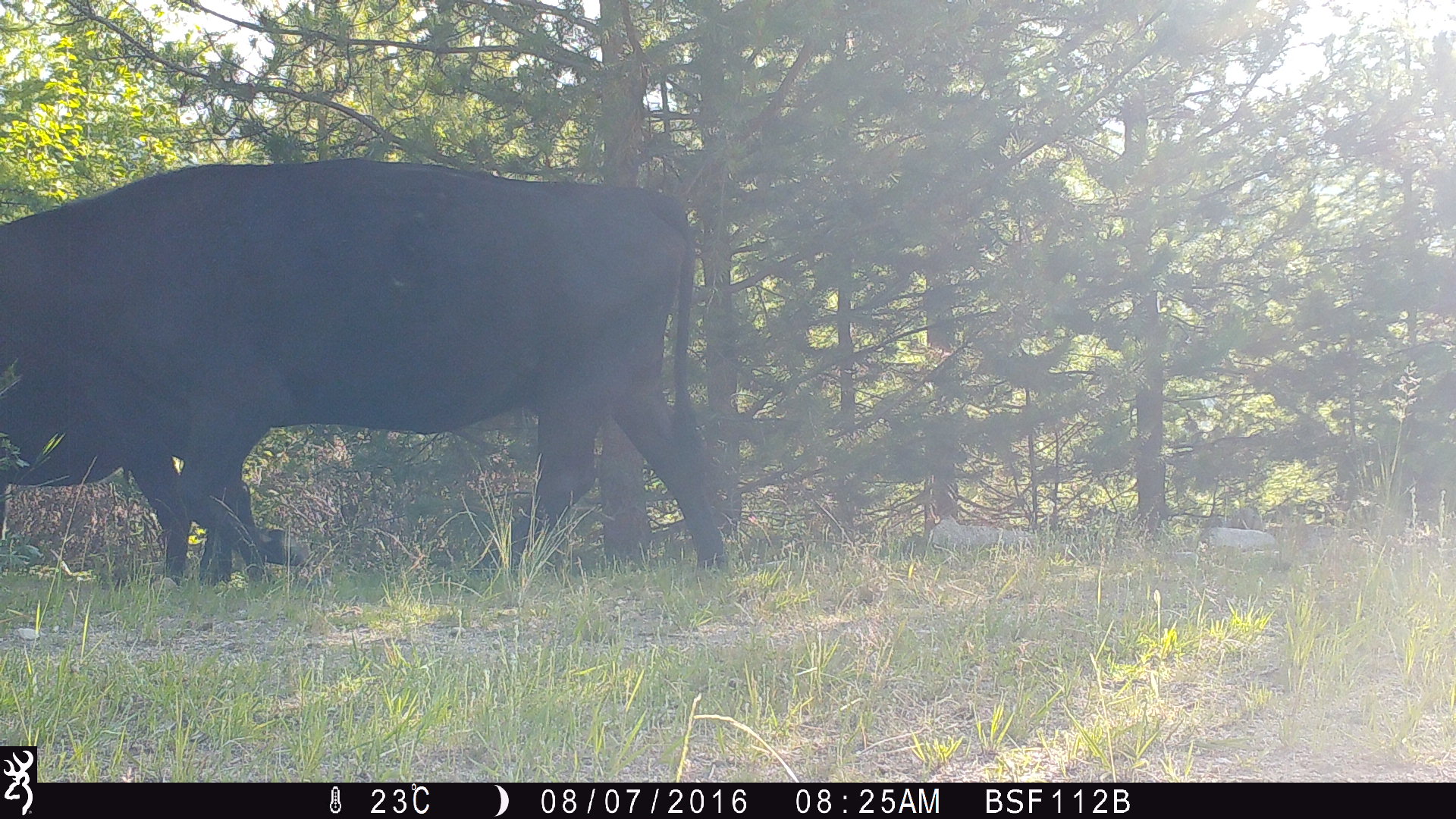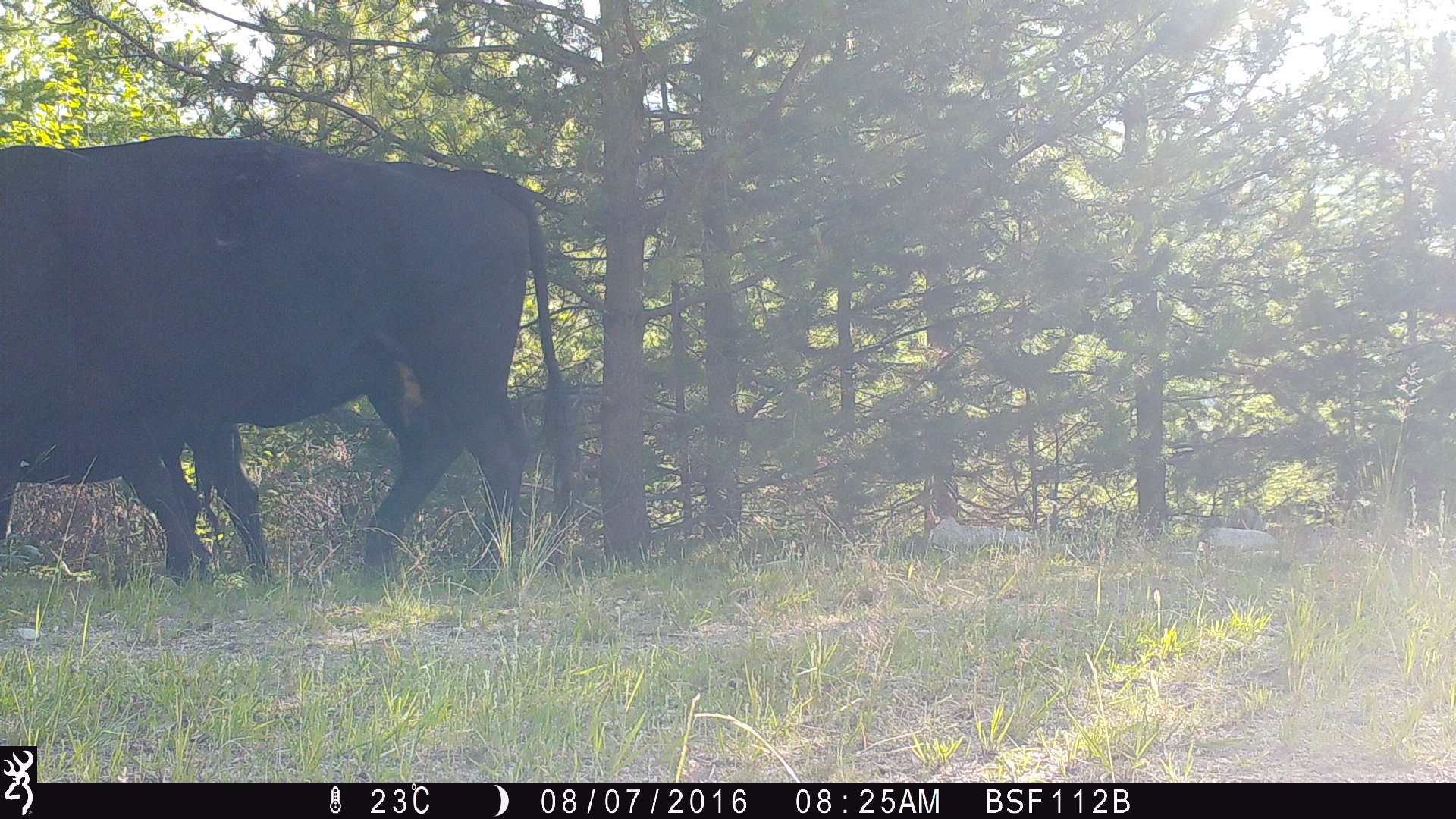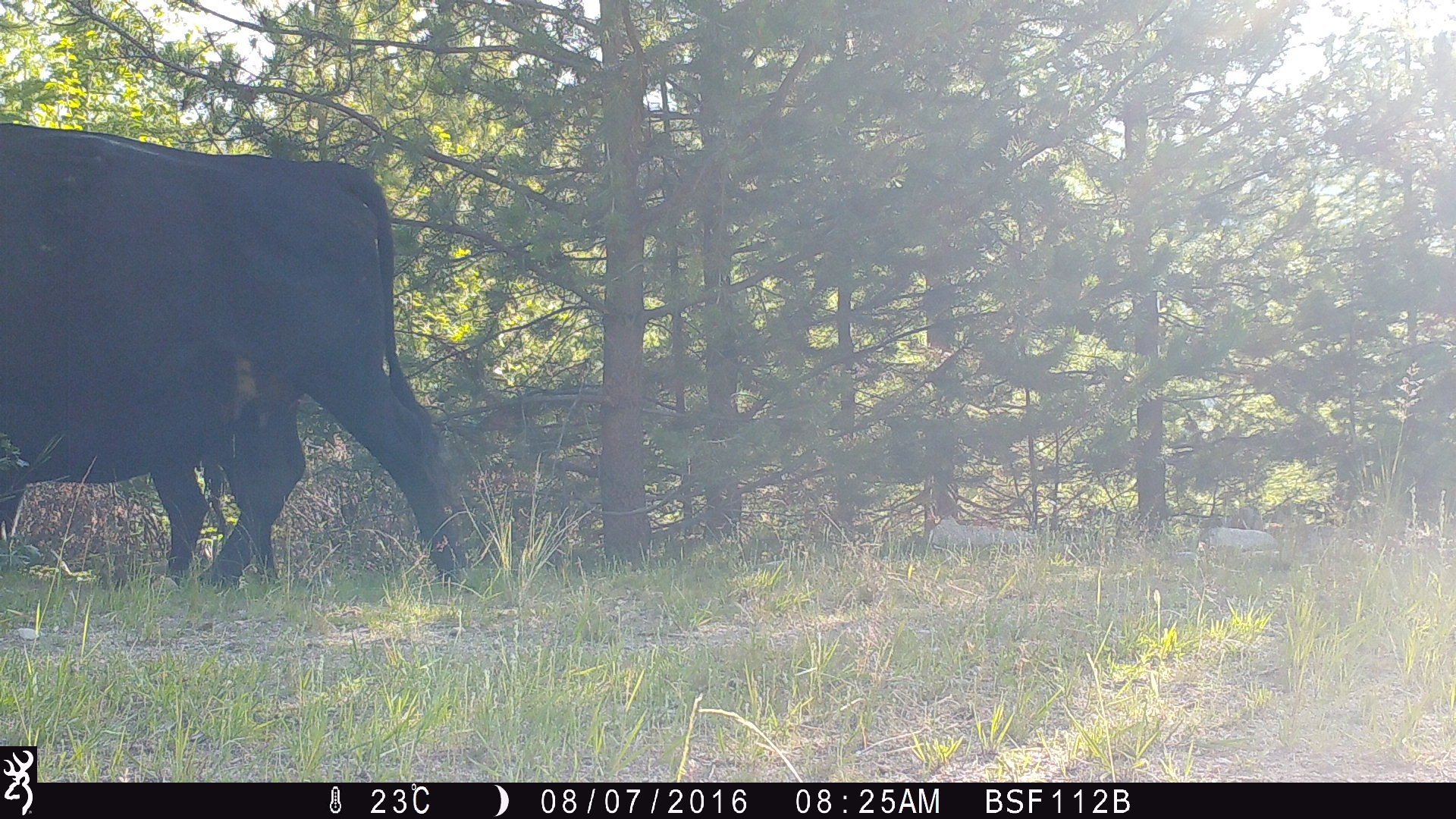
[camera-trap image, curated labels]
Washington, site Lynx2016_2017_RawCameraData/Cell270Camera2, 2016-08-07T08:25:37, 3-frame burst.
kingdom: Animalia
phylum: Chordata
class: Mammalia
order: Artiodactyla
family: Bovidae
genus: Bos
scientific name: Bos taurus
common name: domestic cattle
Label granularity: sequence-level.